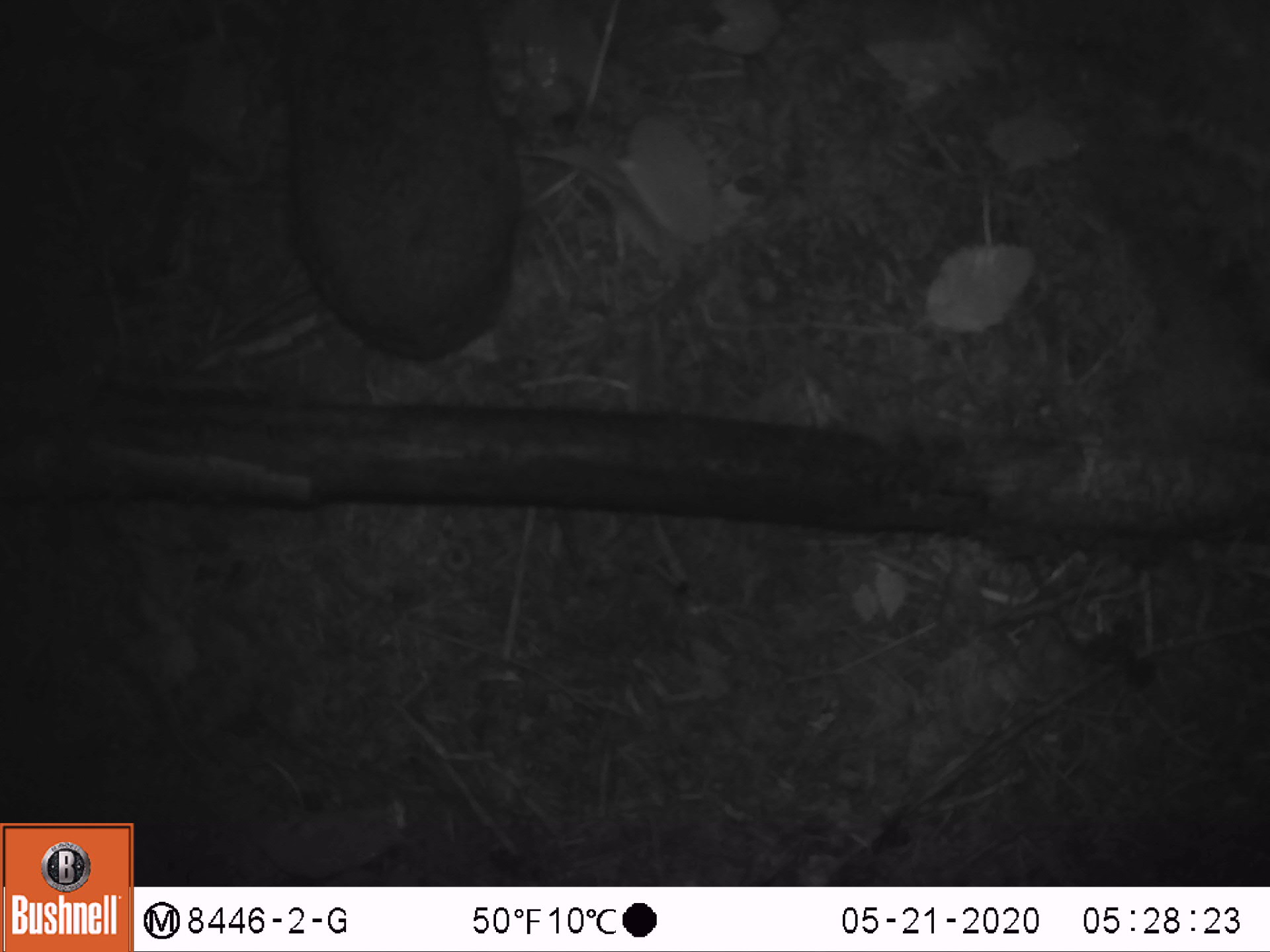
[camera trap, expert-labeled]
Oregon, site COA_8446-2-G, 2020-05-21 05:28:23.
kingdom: Animalia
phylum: Chordata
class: Mammalia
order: Lagomorpha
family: Leporidae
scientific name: Leporidae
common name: hares and rabbits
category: leporidae family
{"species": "leporidae family (hares and rabbits) (Leporidae)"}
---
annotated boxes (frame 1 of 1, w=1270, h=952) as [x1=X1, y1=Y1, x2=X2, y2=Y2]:
leporidae family: [x1=275, y1=7, x2=524, y2=364]